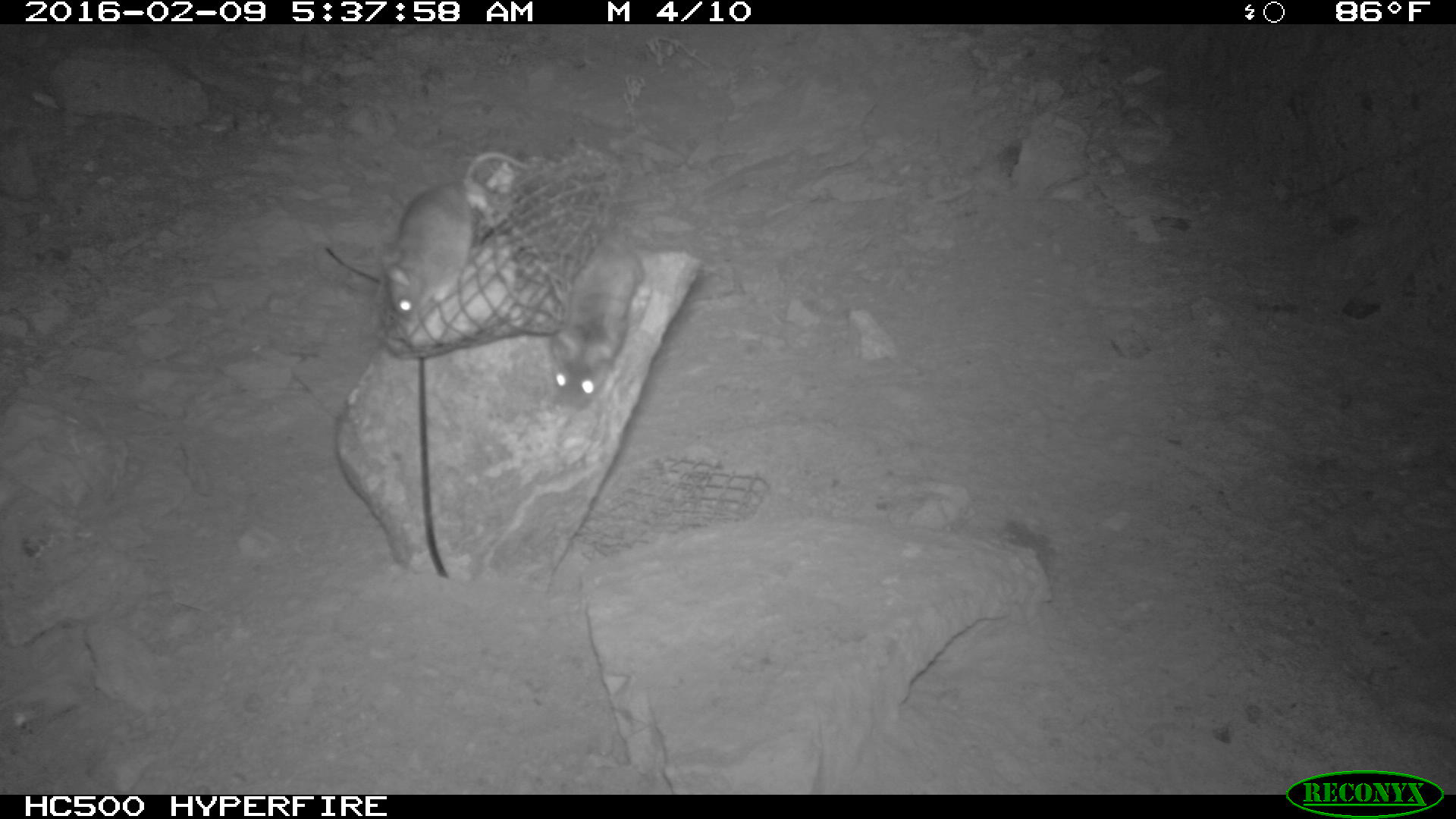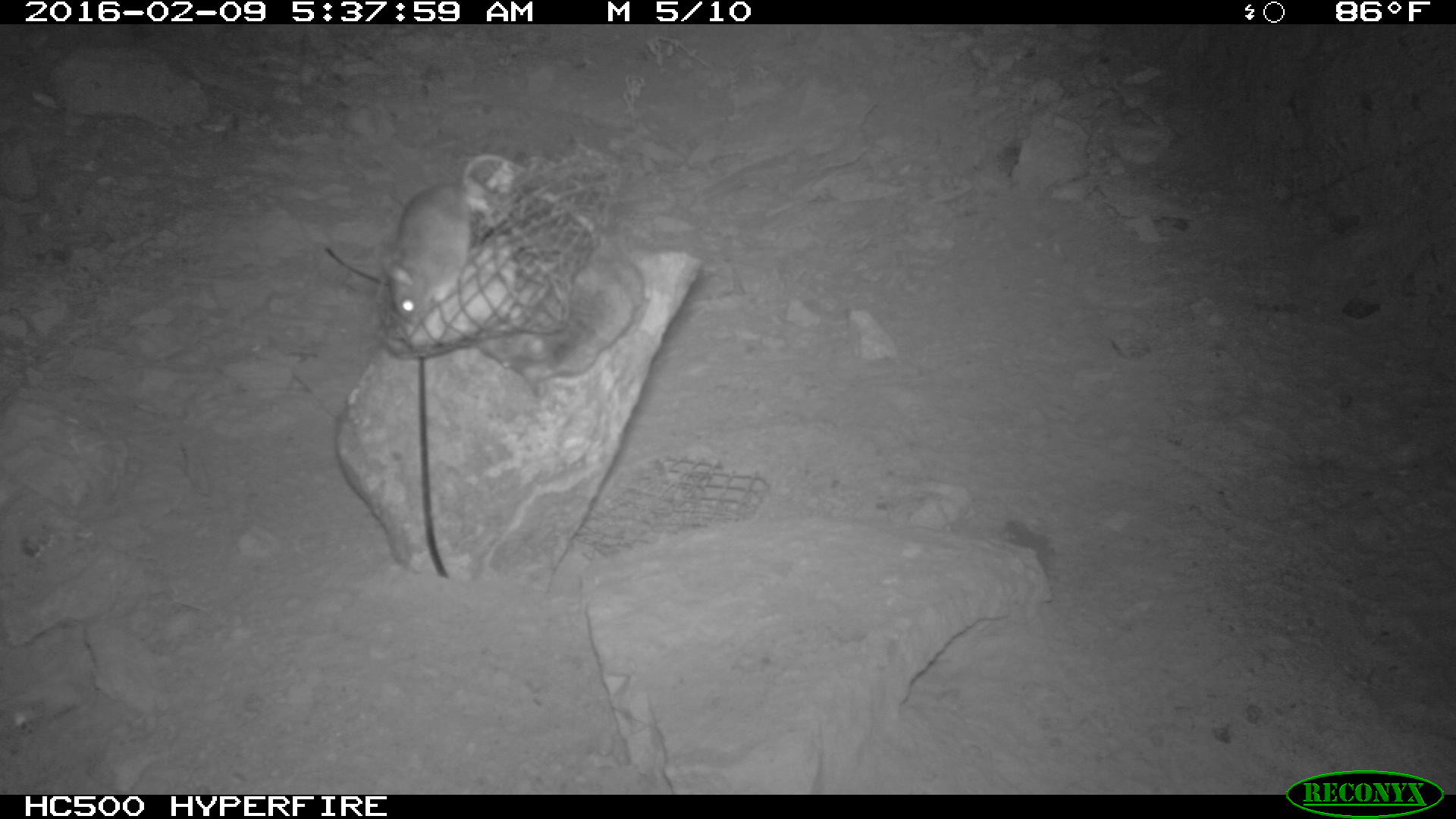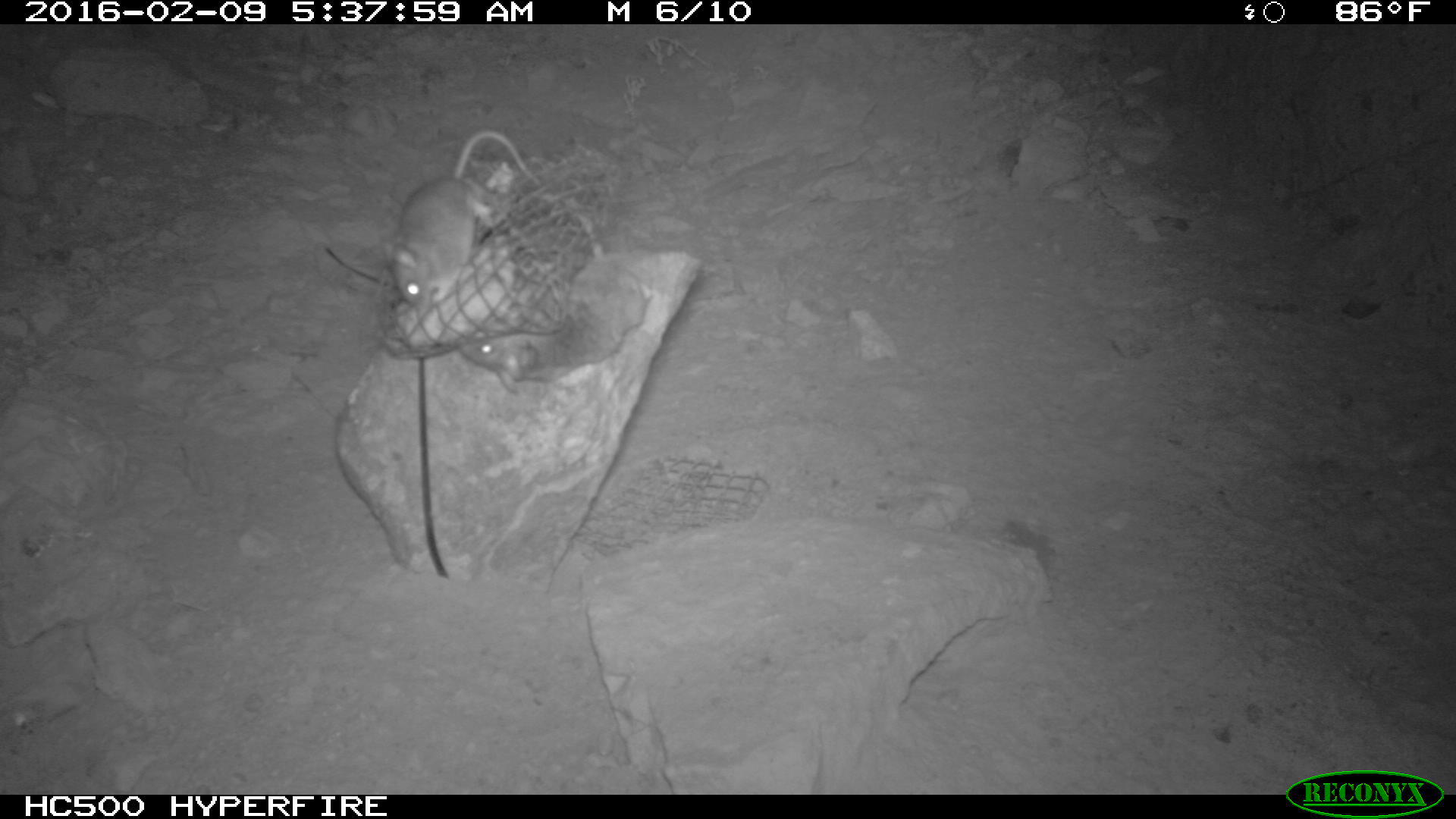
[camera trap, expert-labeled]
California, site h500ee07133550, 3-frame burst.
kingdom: Animalia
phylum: Chordata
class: Mammalia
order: Rodentia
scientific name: Rodentia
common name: rodent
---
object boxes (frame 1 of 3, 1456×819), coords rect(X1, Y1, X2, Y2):
rodent: rect(378, 116, 531, 337); rect(548, 227, 644, 411)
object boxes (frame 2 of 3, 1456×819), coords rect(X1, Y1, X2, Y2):
rodent: rect(479, 190, 650, 395); rect(382, 153, 528, 325)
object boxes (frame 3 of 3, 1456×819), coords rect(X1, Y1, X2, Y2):
rodent: rect(451, 197, 648, 394); rect(394, 129, 544, 309)